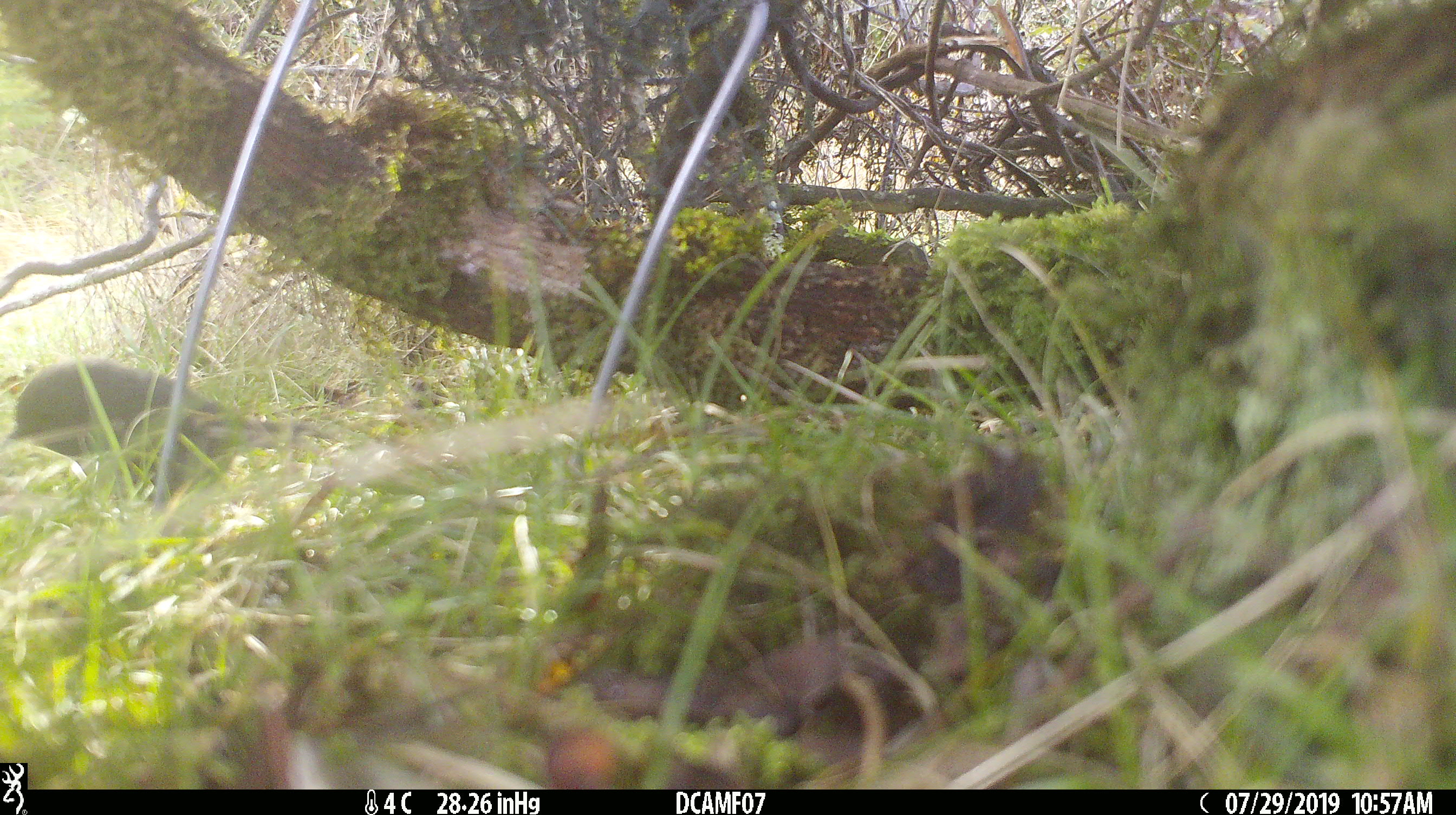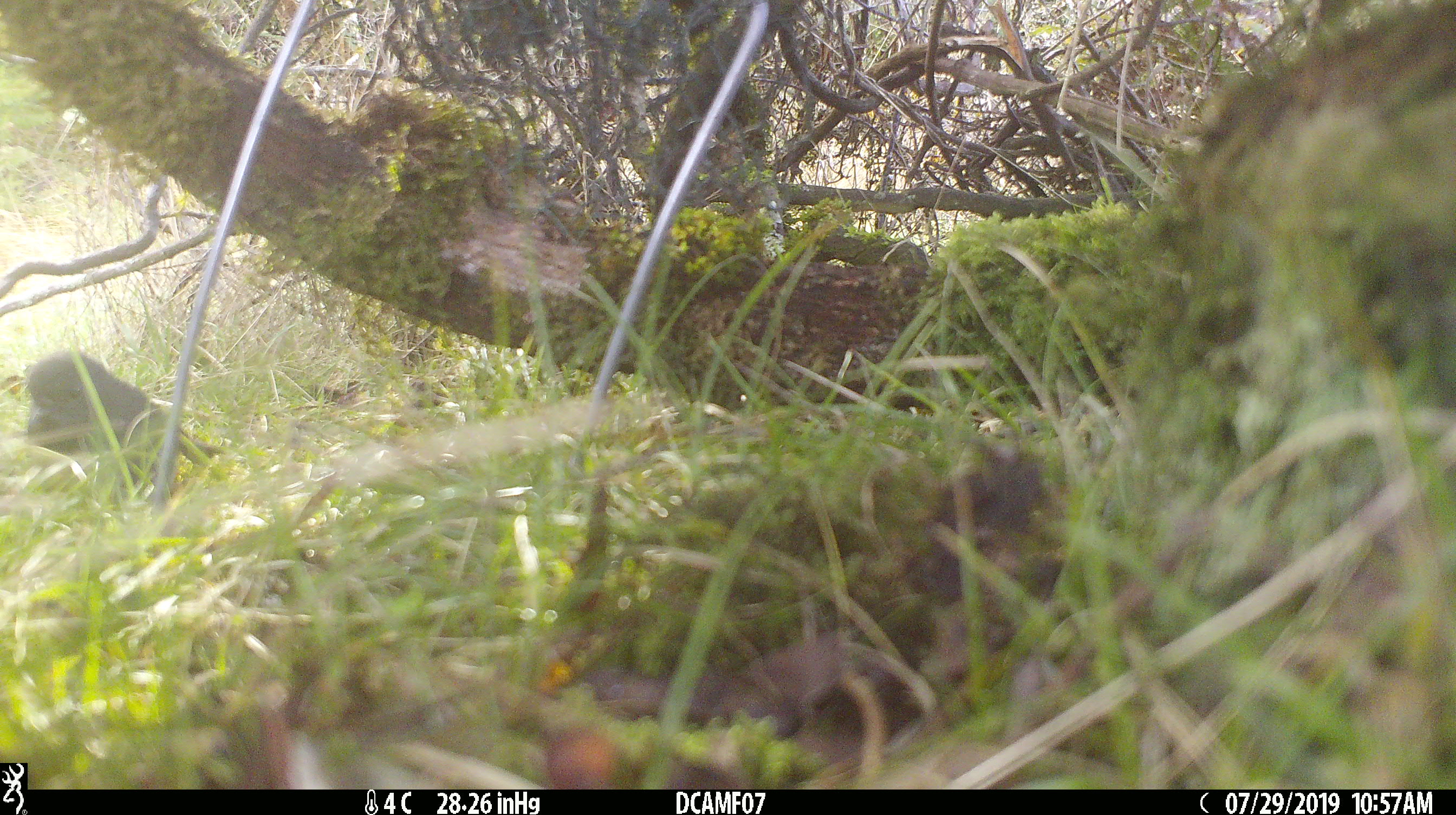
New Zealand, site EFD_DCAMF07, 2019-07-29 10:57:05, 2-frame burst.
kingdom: Animalia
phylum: Chordata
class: Aves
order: Passeriformes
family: Petroicidae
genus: Petroica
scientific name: Petroica australis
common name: new zealand robin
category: robin